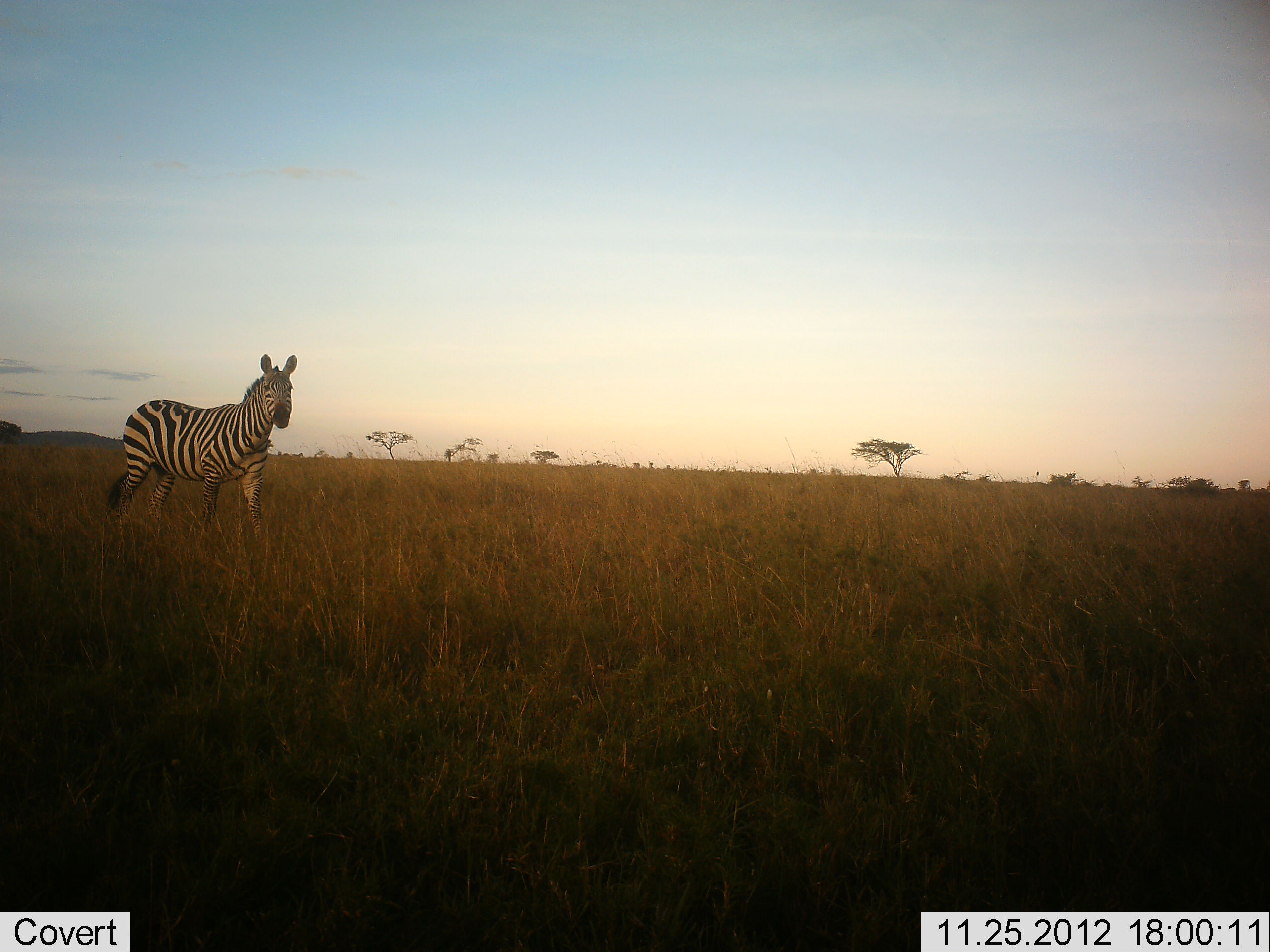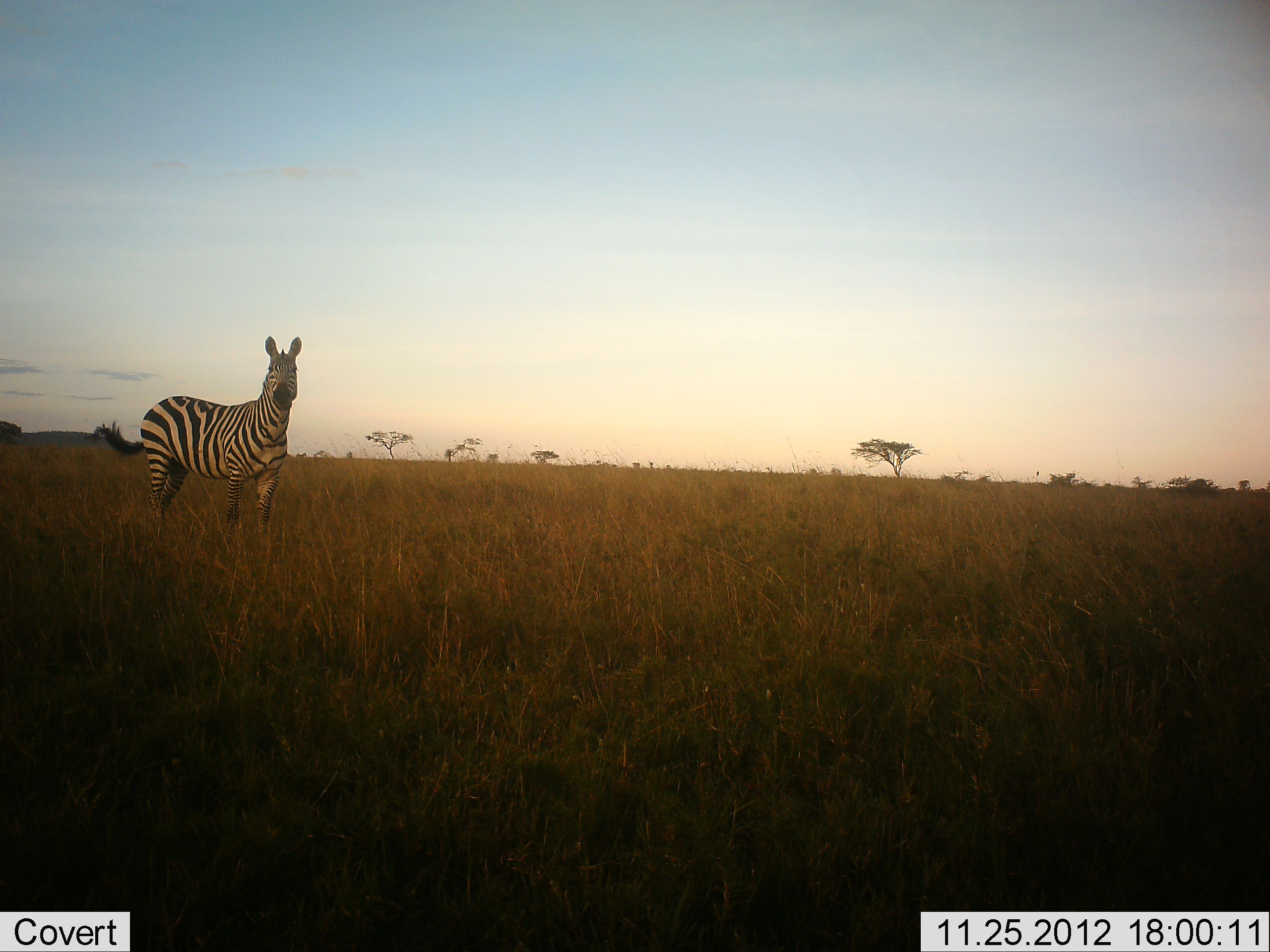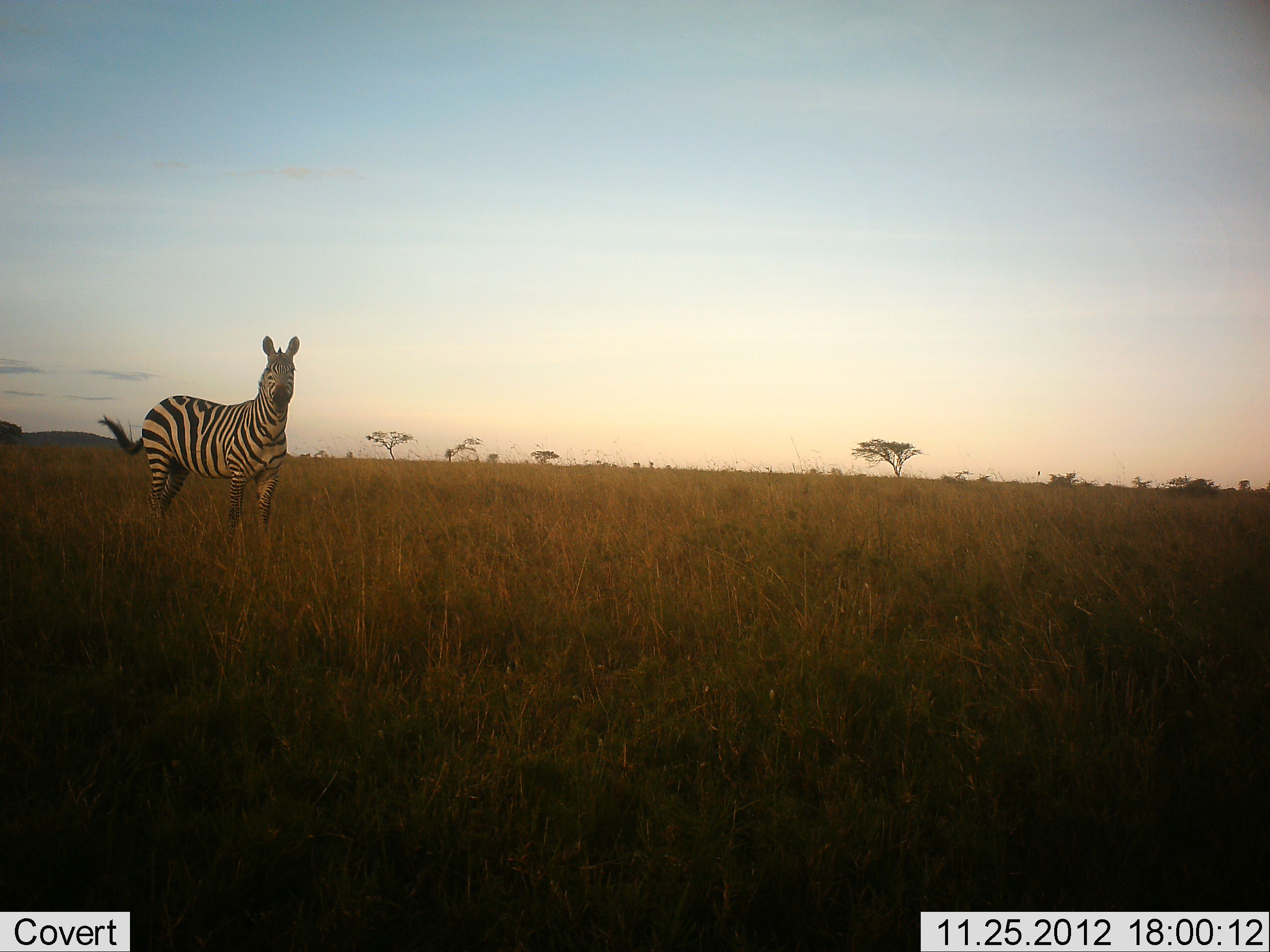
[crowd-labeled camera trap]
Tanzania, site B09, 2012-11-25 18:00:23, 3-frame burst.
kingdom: Animalia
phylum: Chordata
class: Mammalia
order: Perissodactyla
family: Equidae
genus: Equus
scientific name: Equus quagga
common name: plains zebra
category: zebra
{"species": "zebra (plains zebra) (Equus quagga)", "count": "1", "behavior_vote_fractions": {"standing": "80%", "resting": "0%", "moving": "30%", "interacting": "10%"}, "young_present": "0%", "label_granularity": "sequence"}